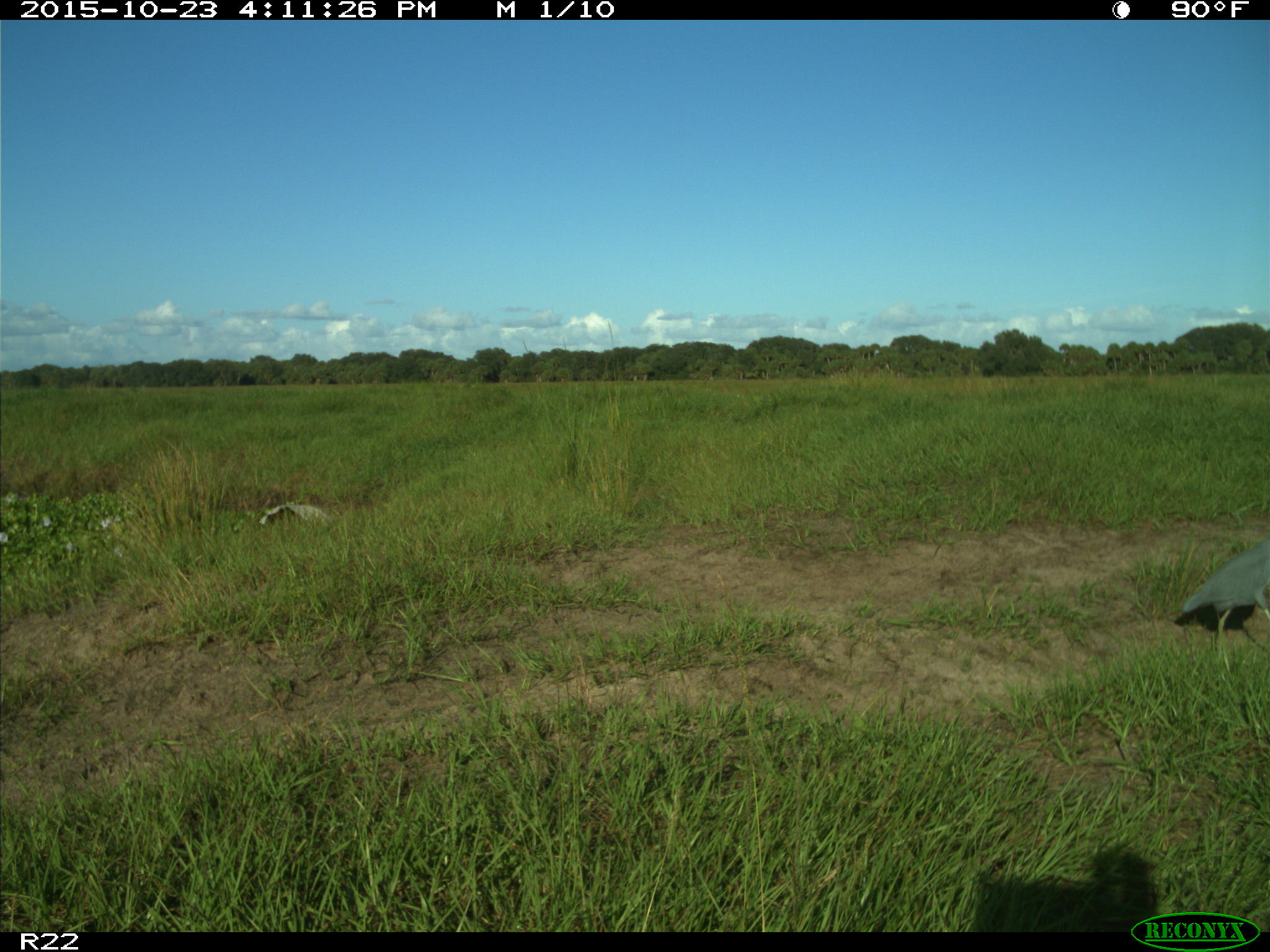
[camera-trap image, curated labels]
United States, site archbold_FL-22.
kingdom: Animalia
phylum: Chordata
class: Aves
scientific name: Aves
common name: birds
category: unidentified bird